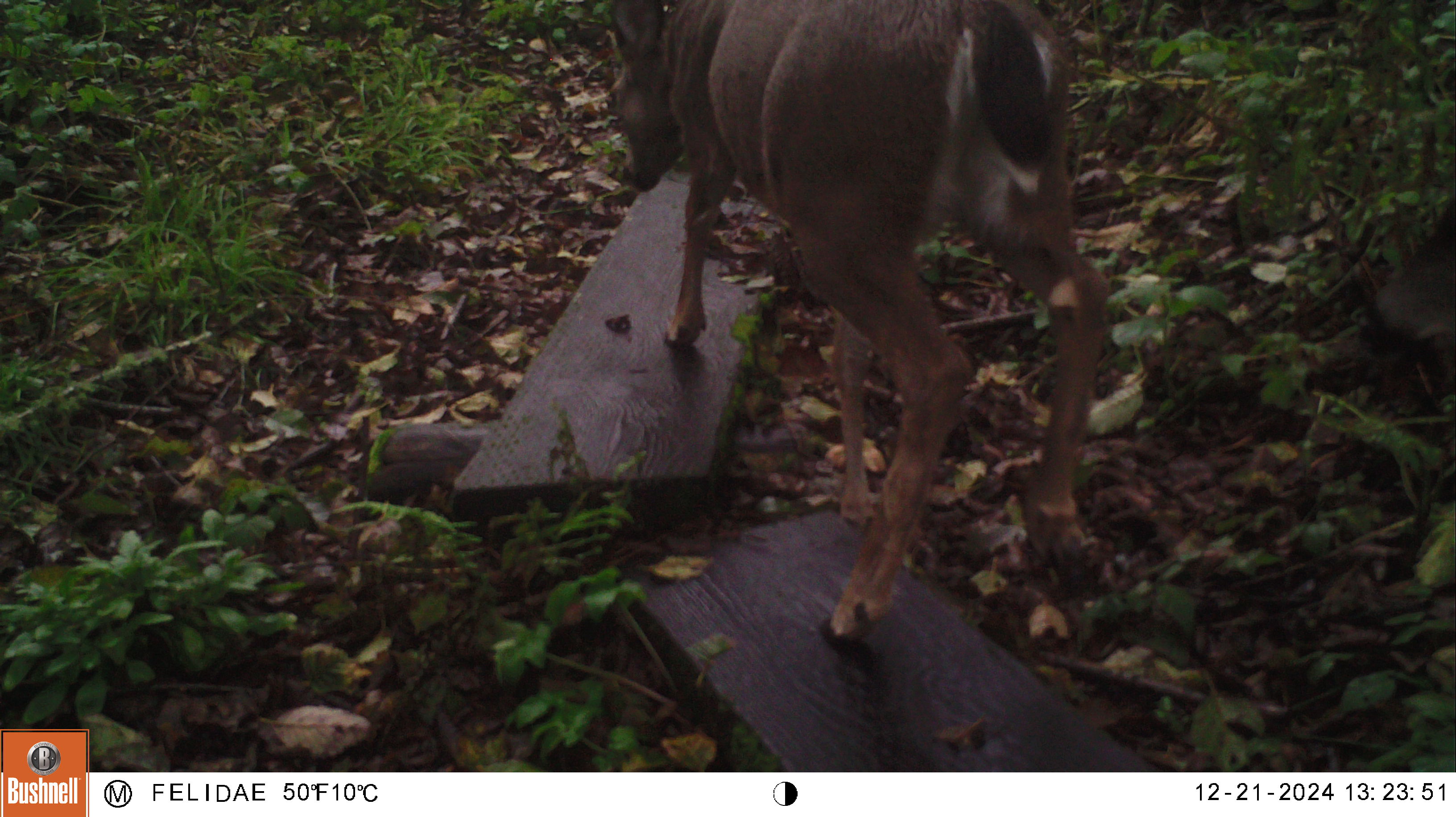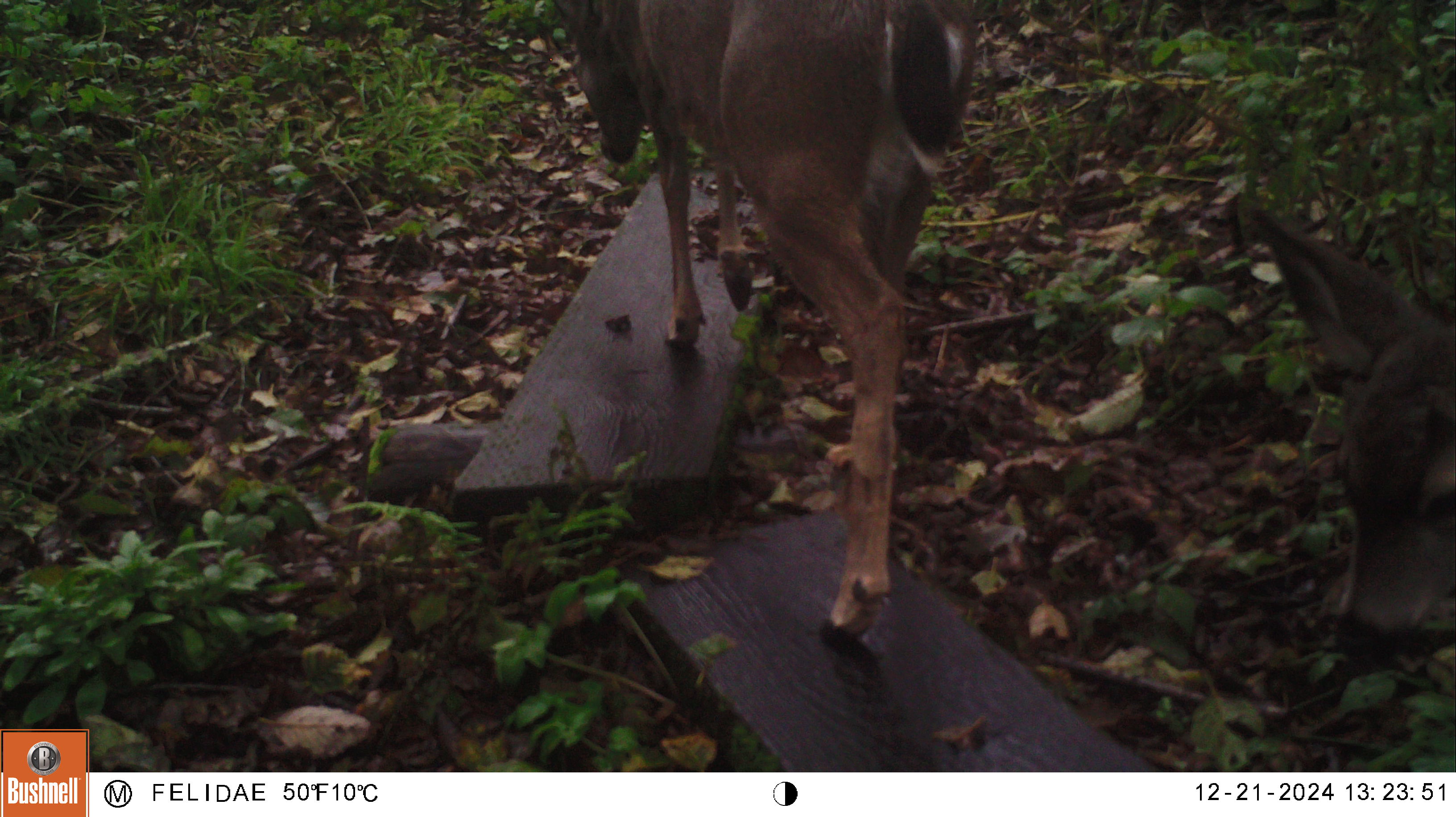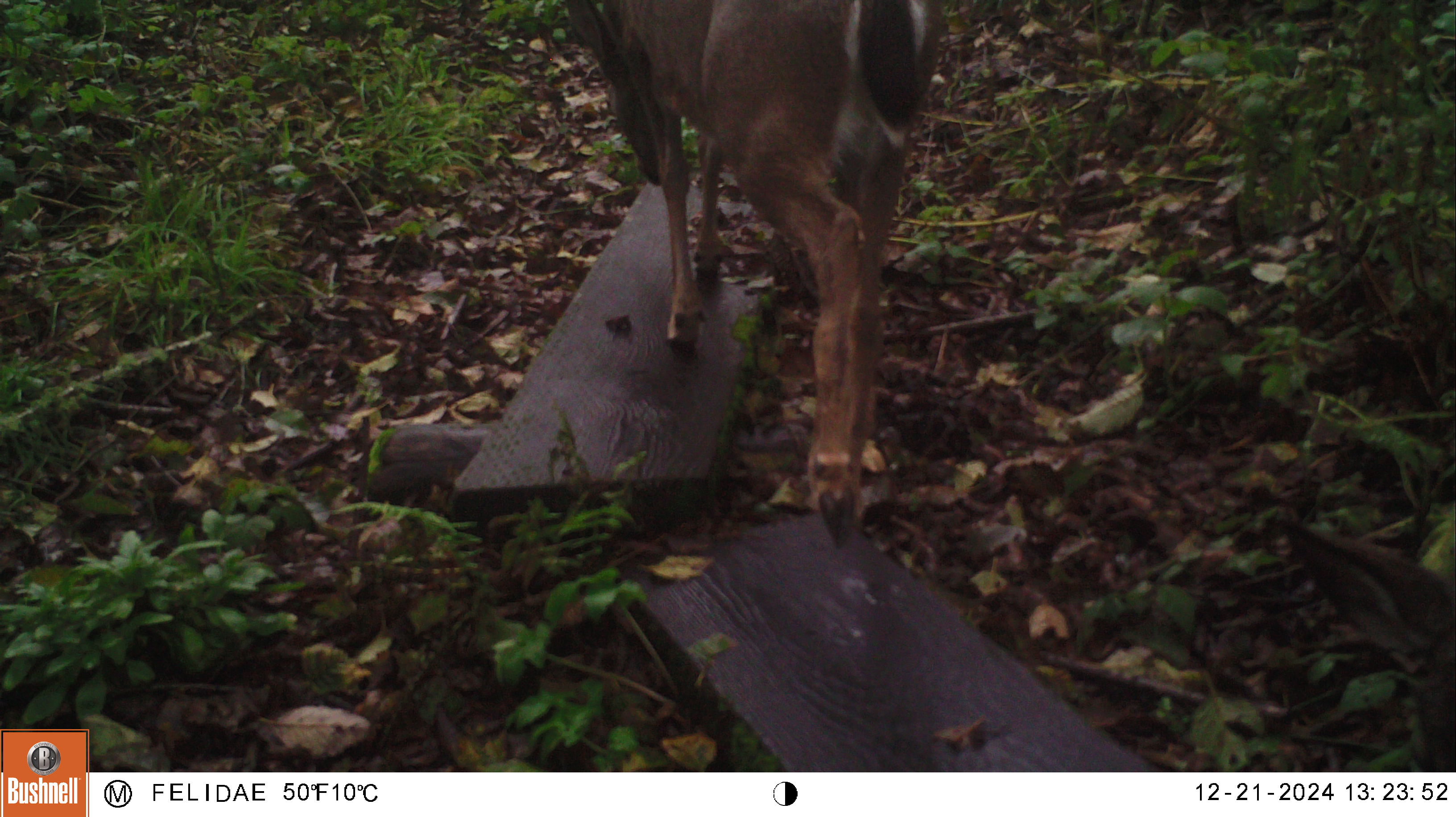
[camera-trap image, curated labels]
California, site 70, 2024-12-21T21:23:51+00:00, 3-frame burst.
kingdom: Animalia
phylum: Chordata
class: Mammalia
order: Artiodactyla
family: Cervidae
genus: Odocoileus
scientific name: Odocoileus hemionus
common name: mule deer